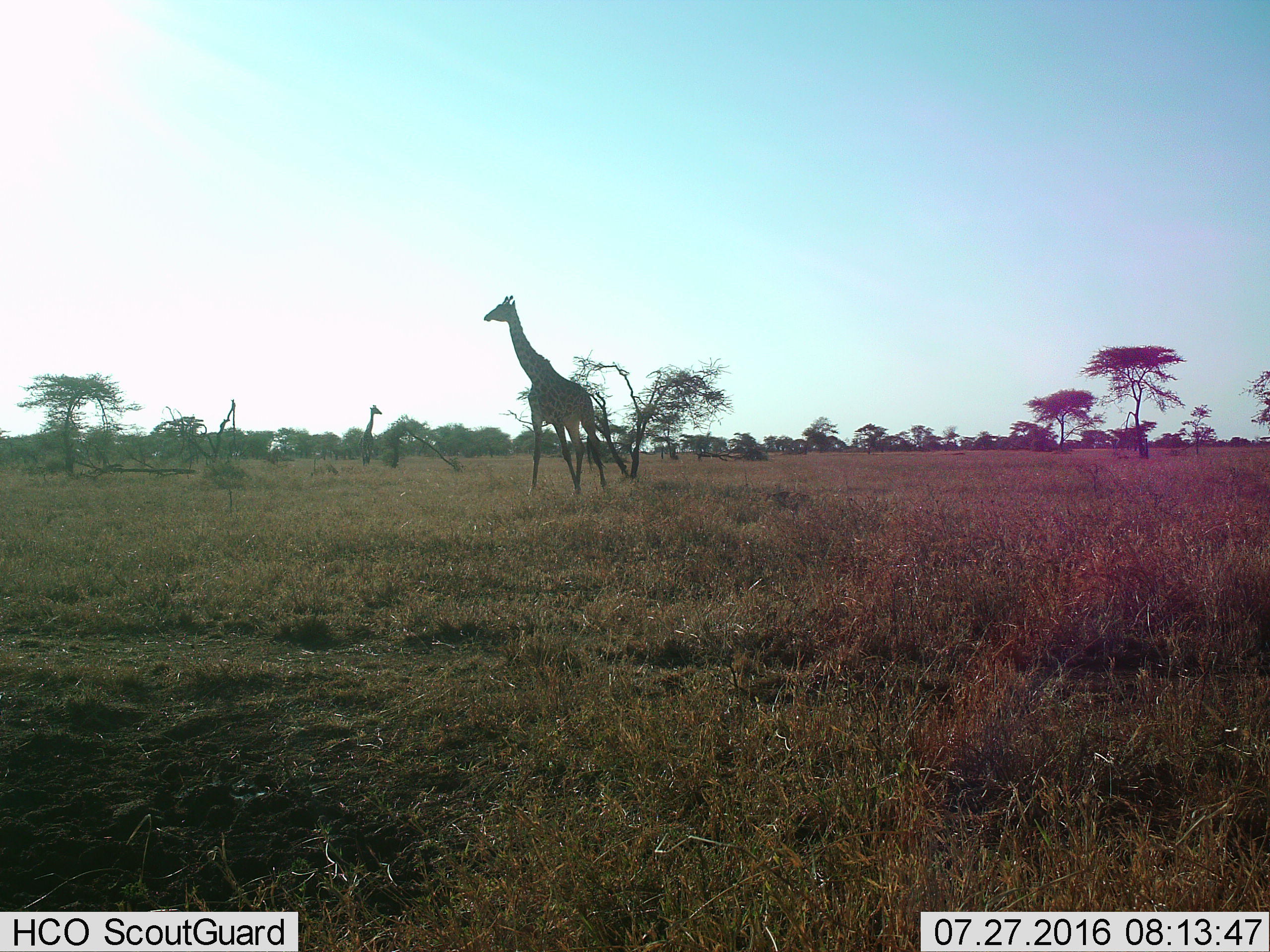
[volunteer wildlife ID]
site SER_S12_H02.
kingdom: Animalia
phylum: Chordata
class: Mammalia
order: Artiodactyla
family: Giraffidae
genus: Giraffa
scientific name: Giraffa camelopardalis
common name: giraffe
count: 2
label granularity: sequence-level